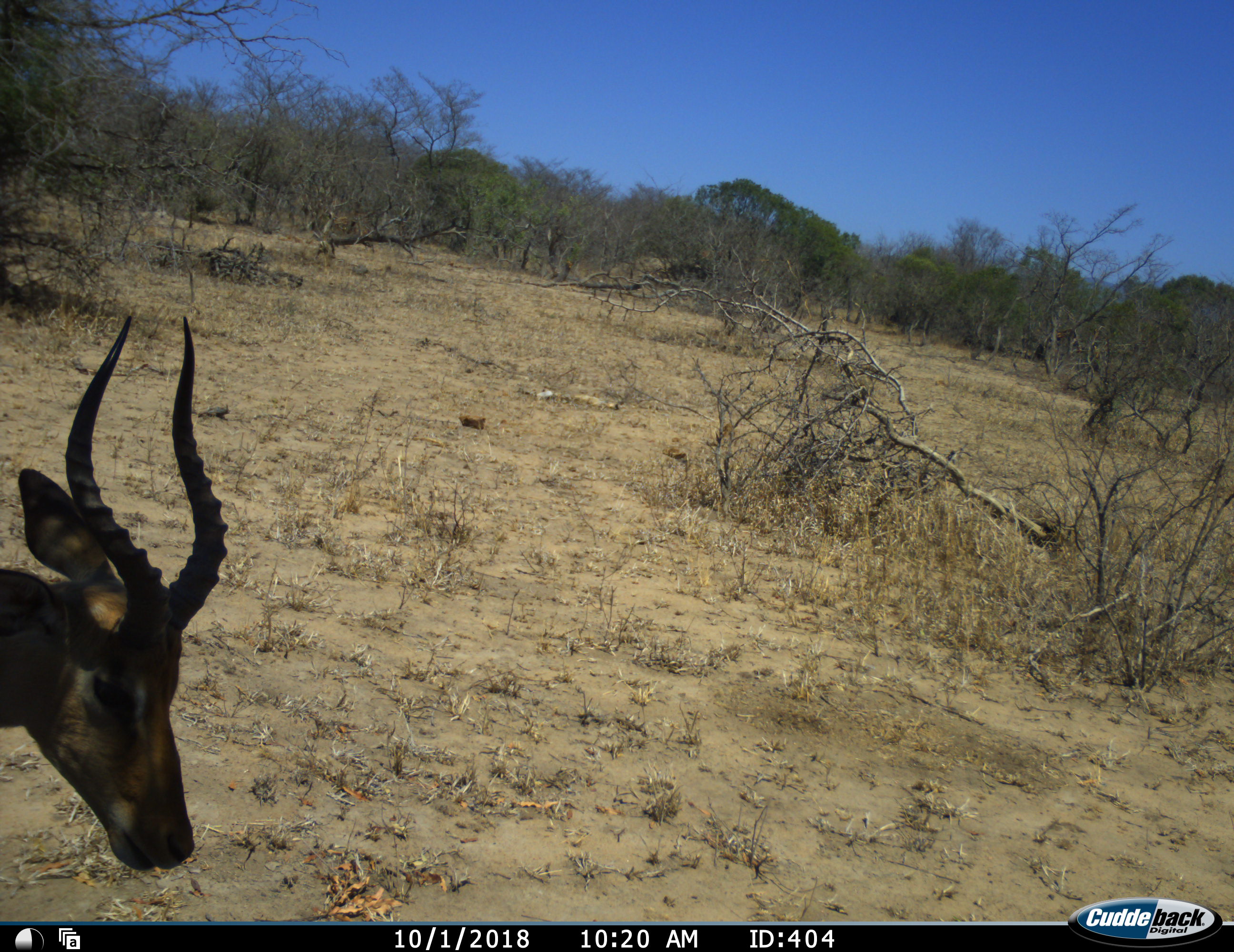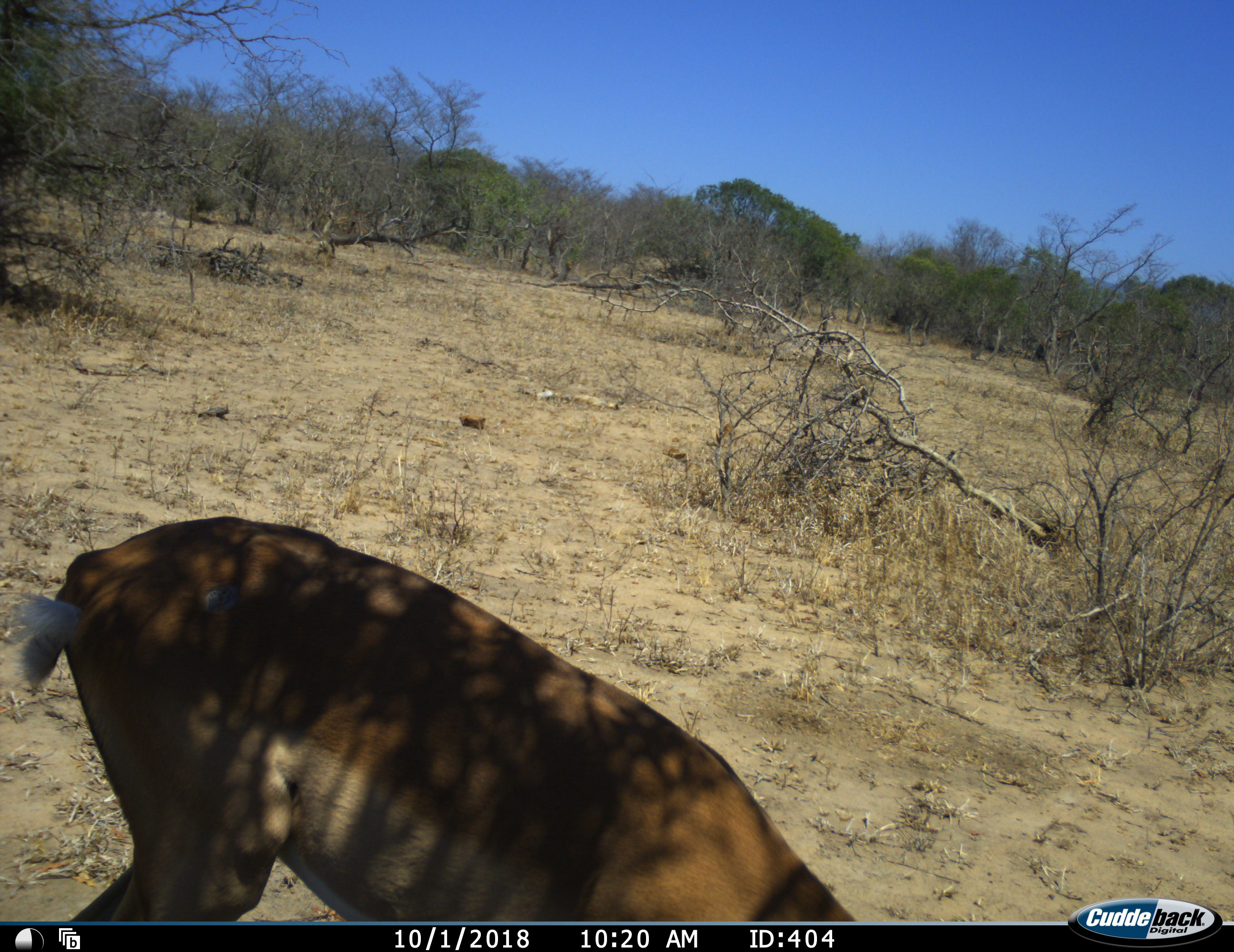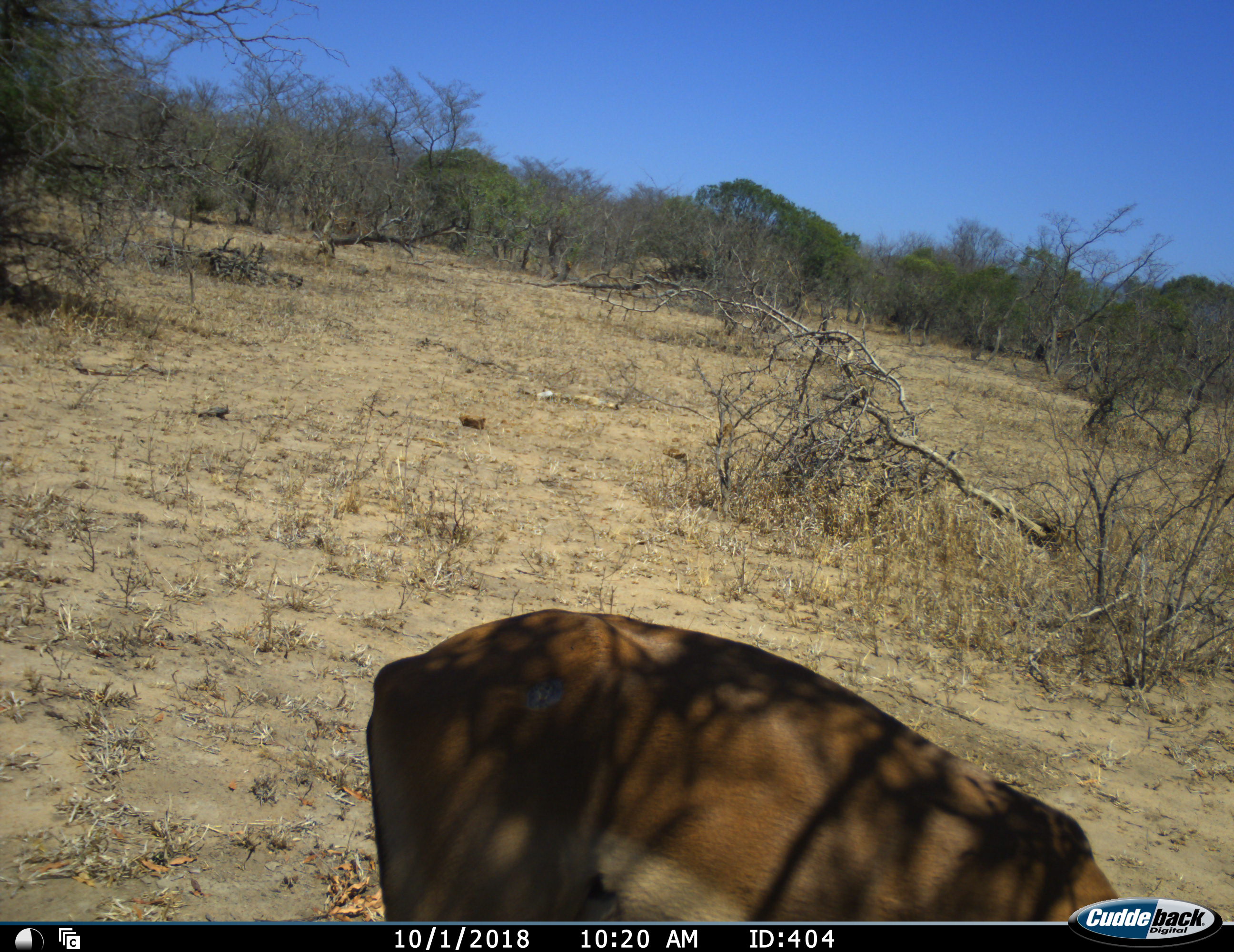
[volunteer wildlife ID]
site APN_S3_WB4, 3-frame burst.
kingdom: Animalia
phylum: Chordata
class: Mammalia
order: Artiodactyla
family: Bovidae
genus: Aepyceros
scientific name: Aepyceros melampus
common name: impala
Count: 1.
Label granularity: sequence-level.